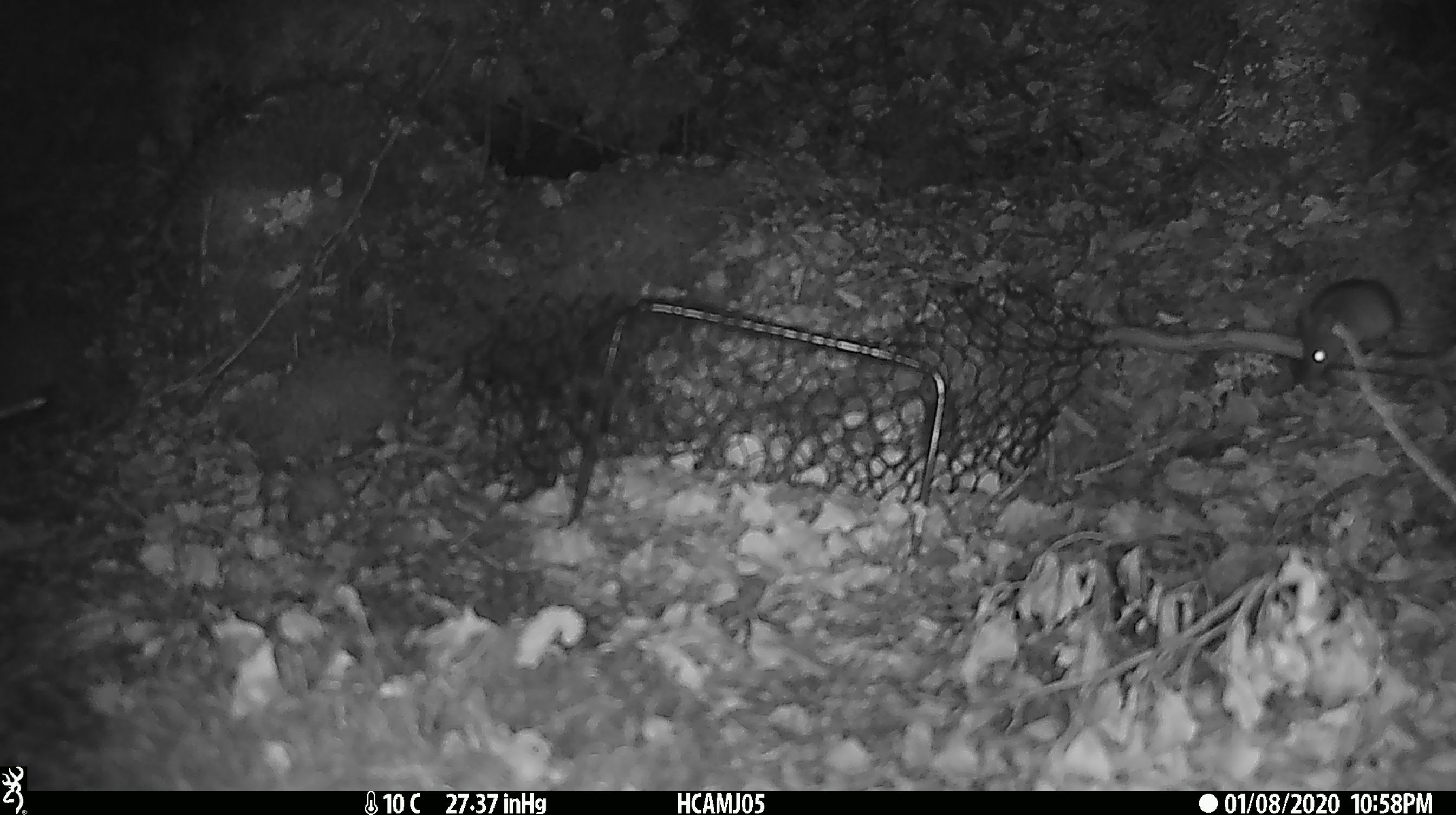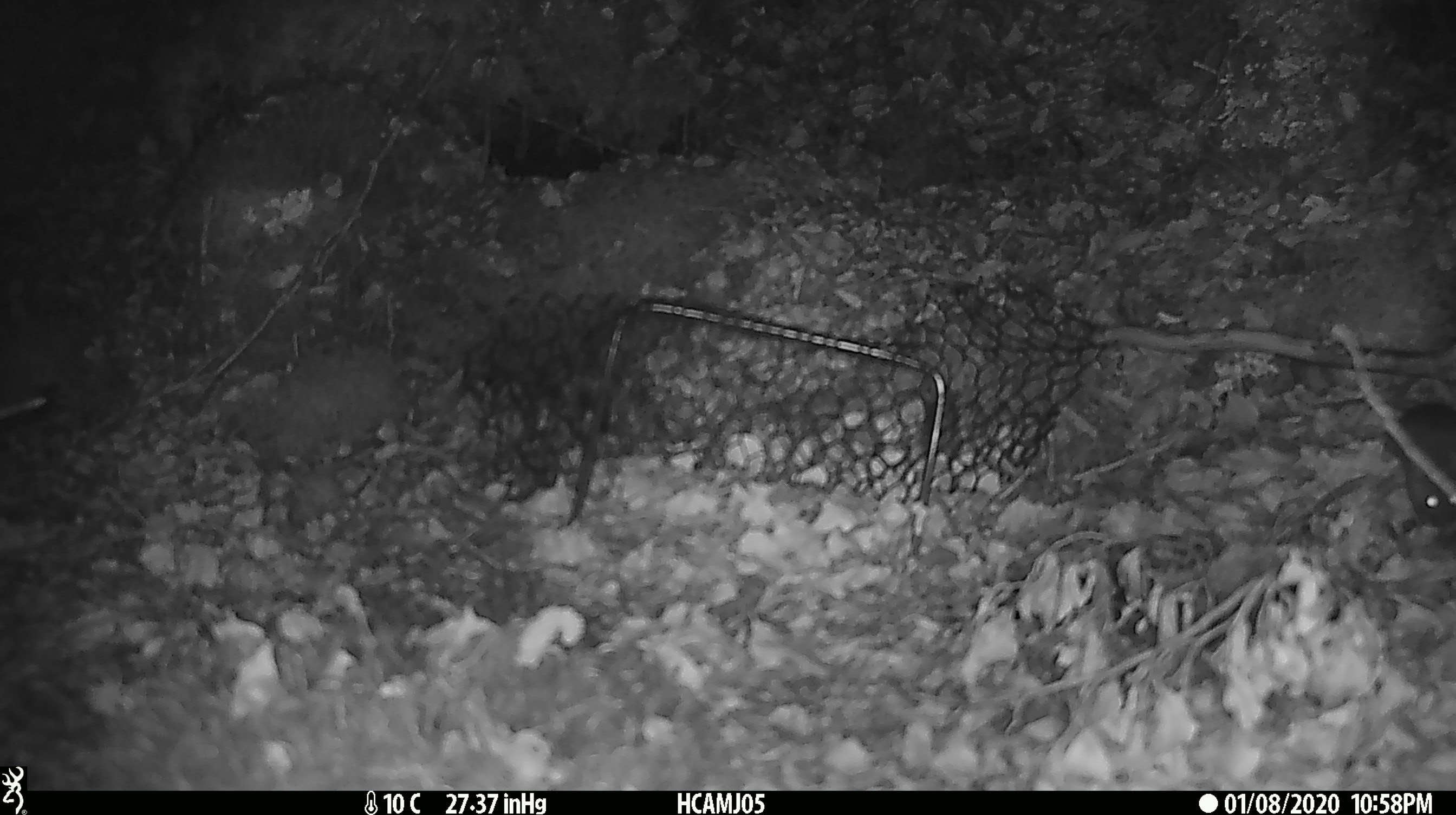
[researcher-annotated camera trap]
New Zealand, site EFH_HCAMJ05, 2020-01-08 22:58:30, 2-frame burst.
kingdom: Animalia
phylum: Chordata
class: Mammalia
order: Rodentia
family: Muridae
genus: Mus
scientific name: Mus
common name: mouse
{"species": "mouse (Mus)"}